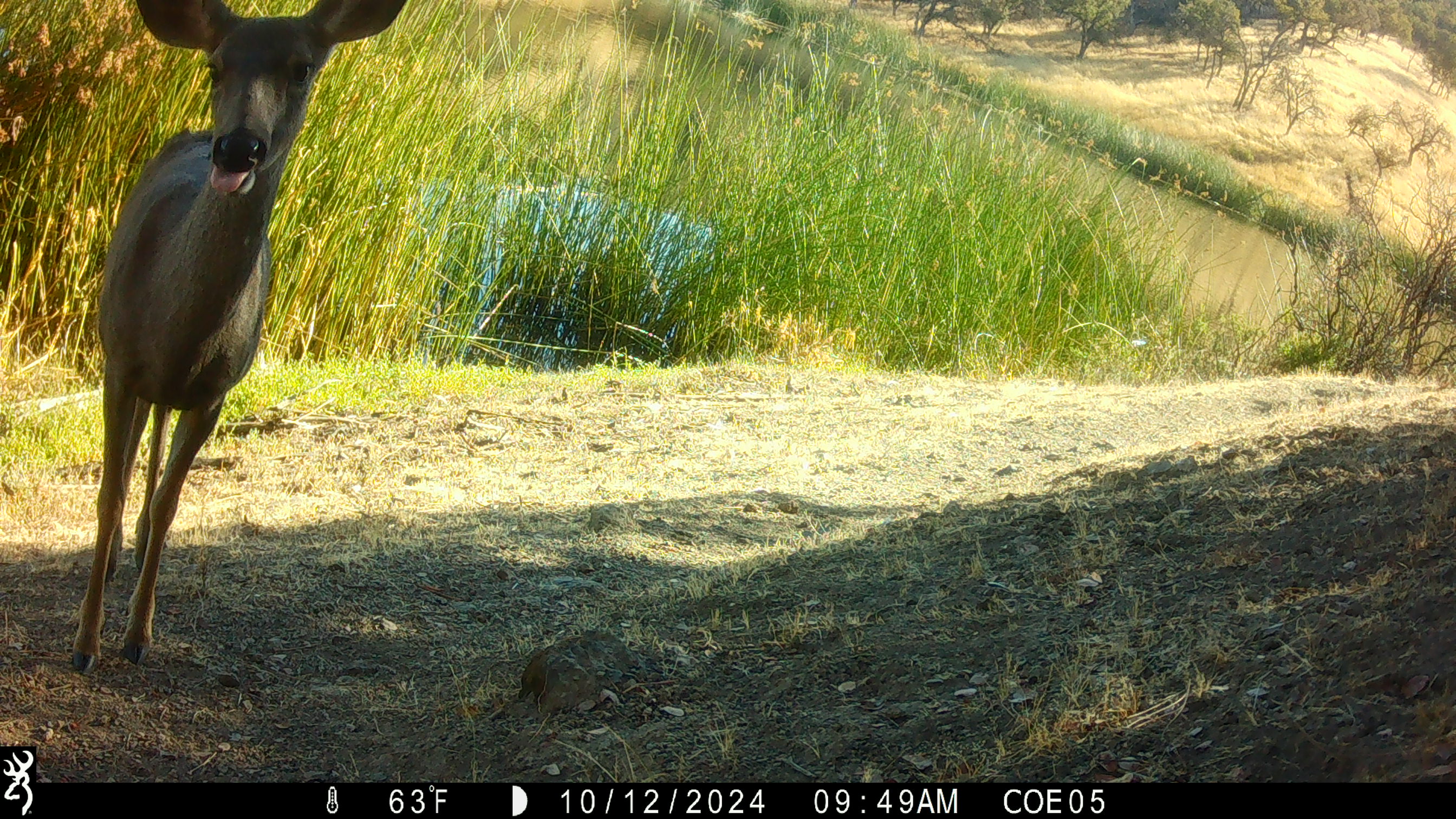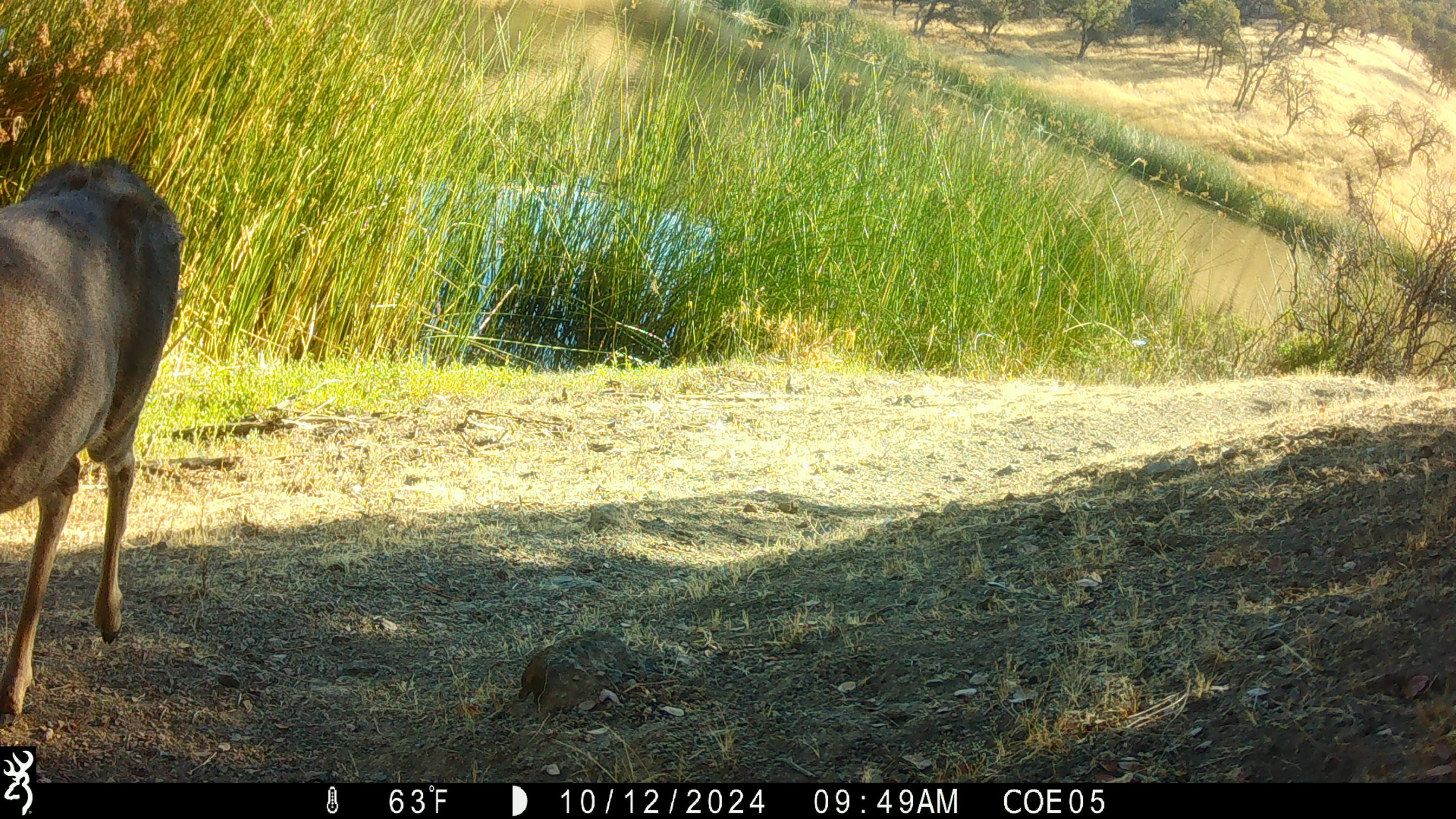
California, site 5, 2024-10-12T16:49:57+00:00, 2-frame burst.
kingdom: Animalia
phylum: Chordata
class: Mammalia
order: Artiodactyla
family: Cervidae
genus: Odocoileus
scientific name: Odocoileus hemionus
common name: mule deer